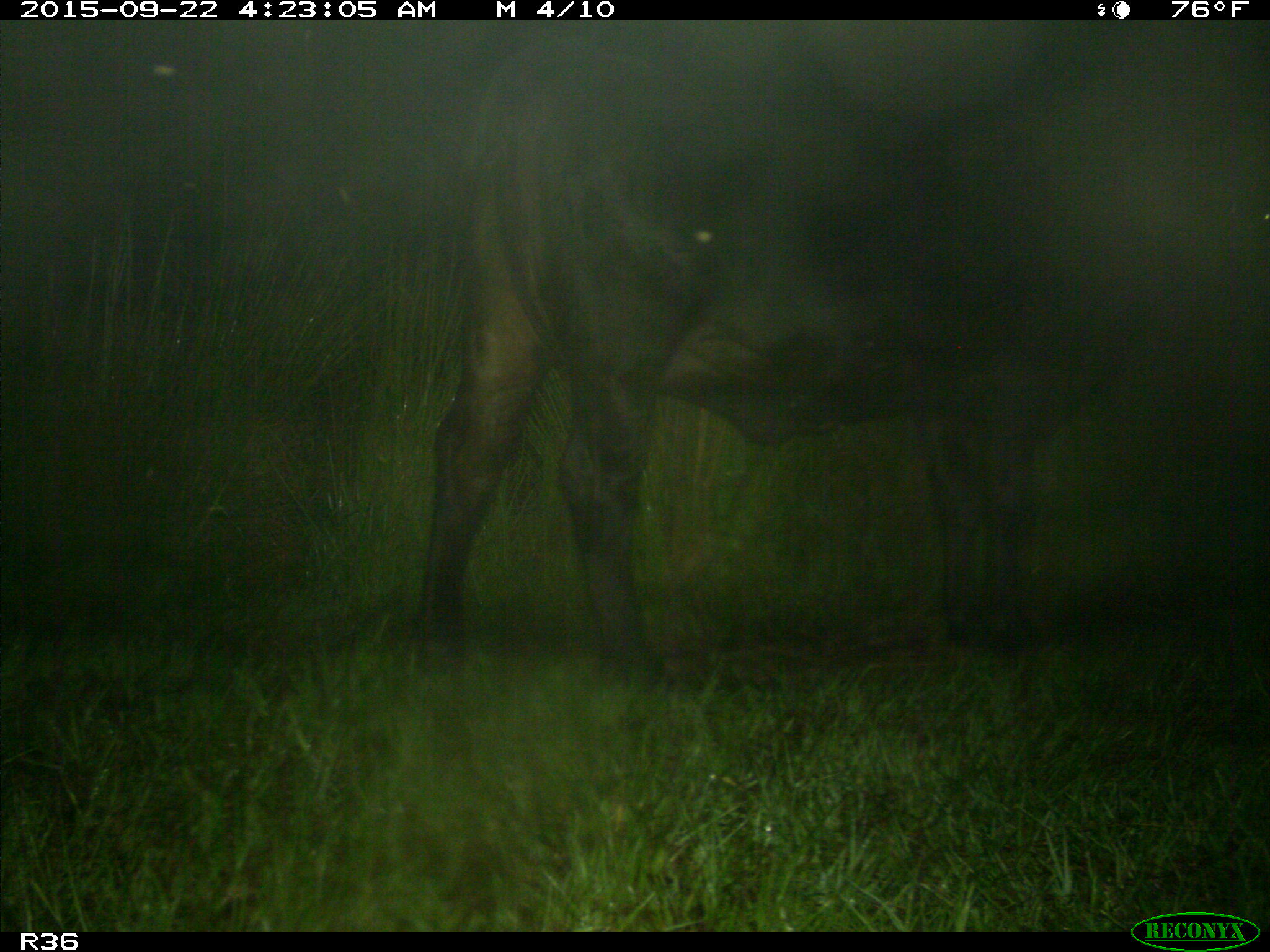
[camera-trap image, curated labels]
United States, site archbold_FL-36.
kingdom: Animalia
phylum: Chordata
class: Mammalia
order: Artiodactyla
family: Bovidae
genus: Bos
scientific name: Bos taurus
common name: domestic cow